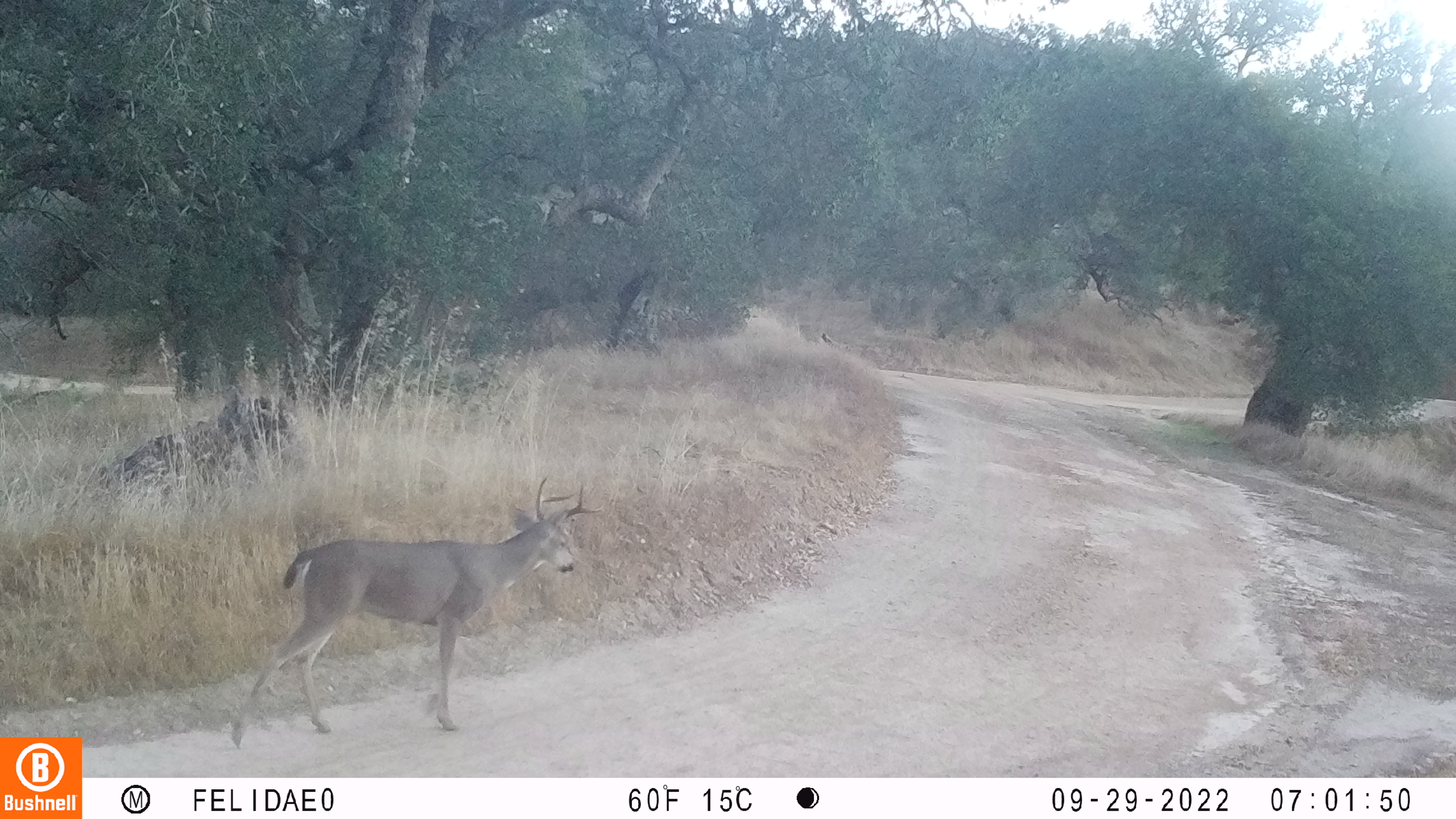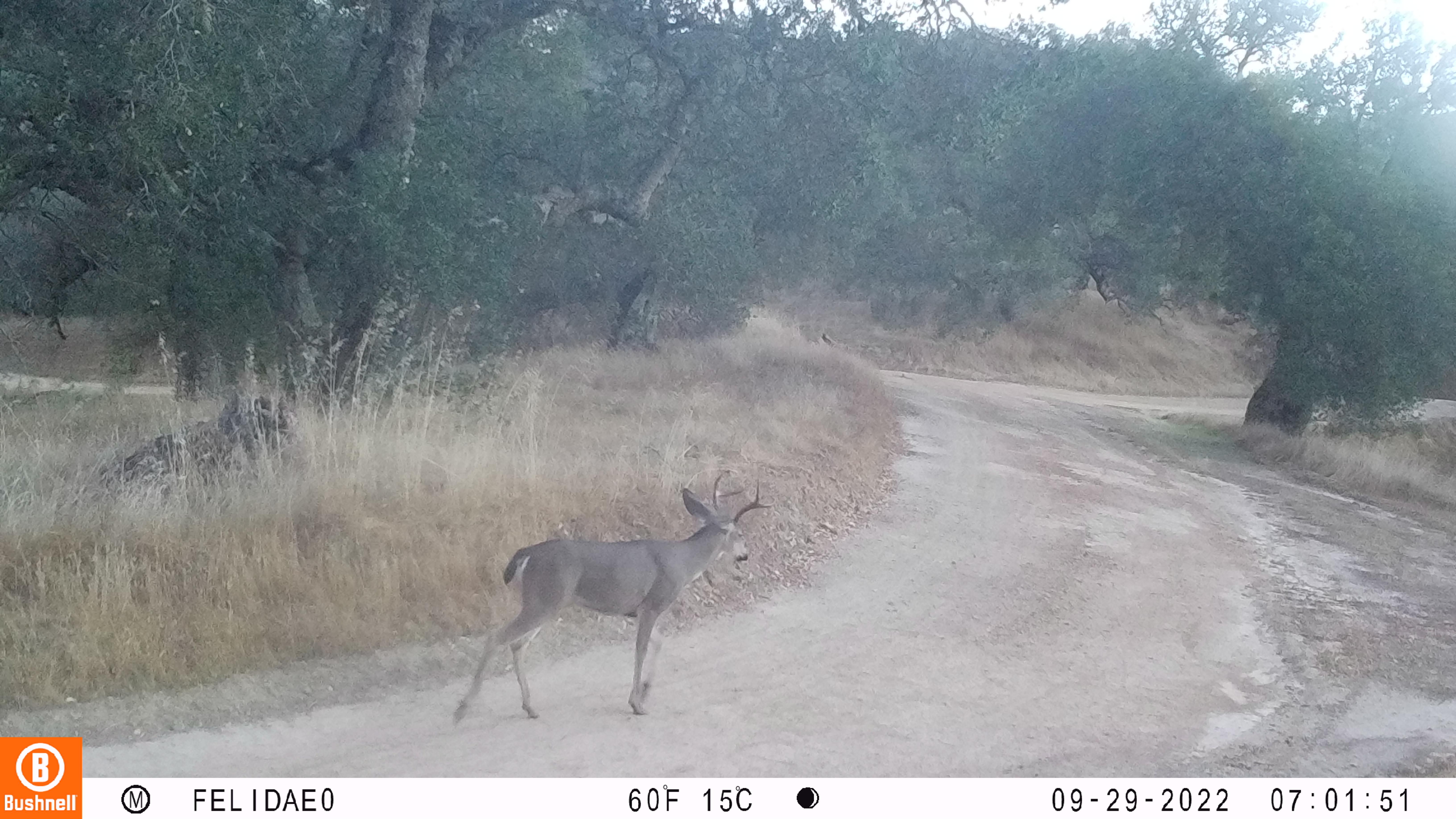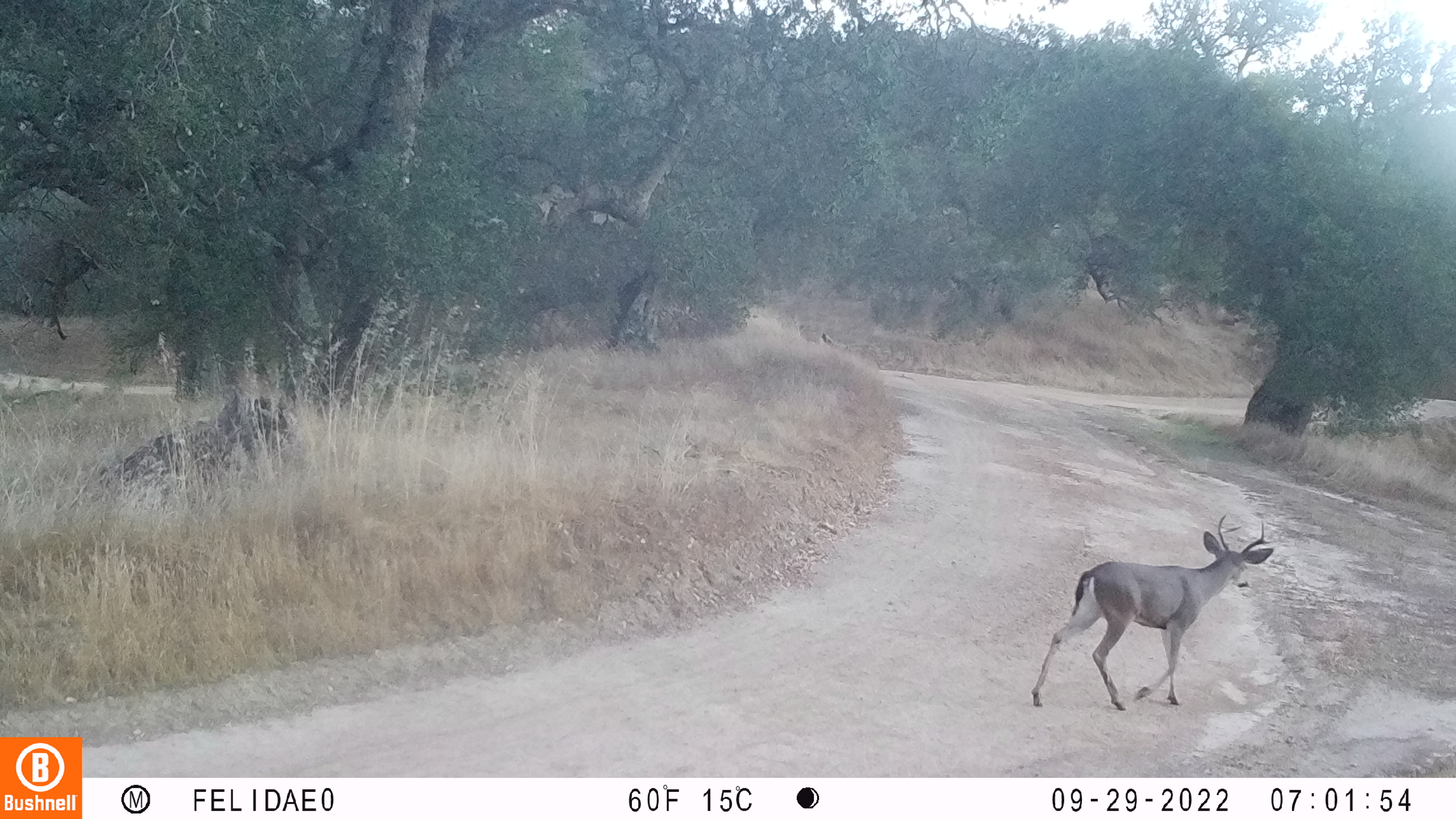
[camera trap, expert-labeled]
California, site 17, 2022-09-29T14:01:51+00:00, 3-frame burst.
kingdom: Animalia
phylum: Chordata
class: Mammalia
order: Artiodactyla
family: Cervidae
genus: Odocoileus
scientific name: Odocoileus hemionus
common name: mule deer